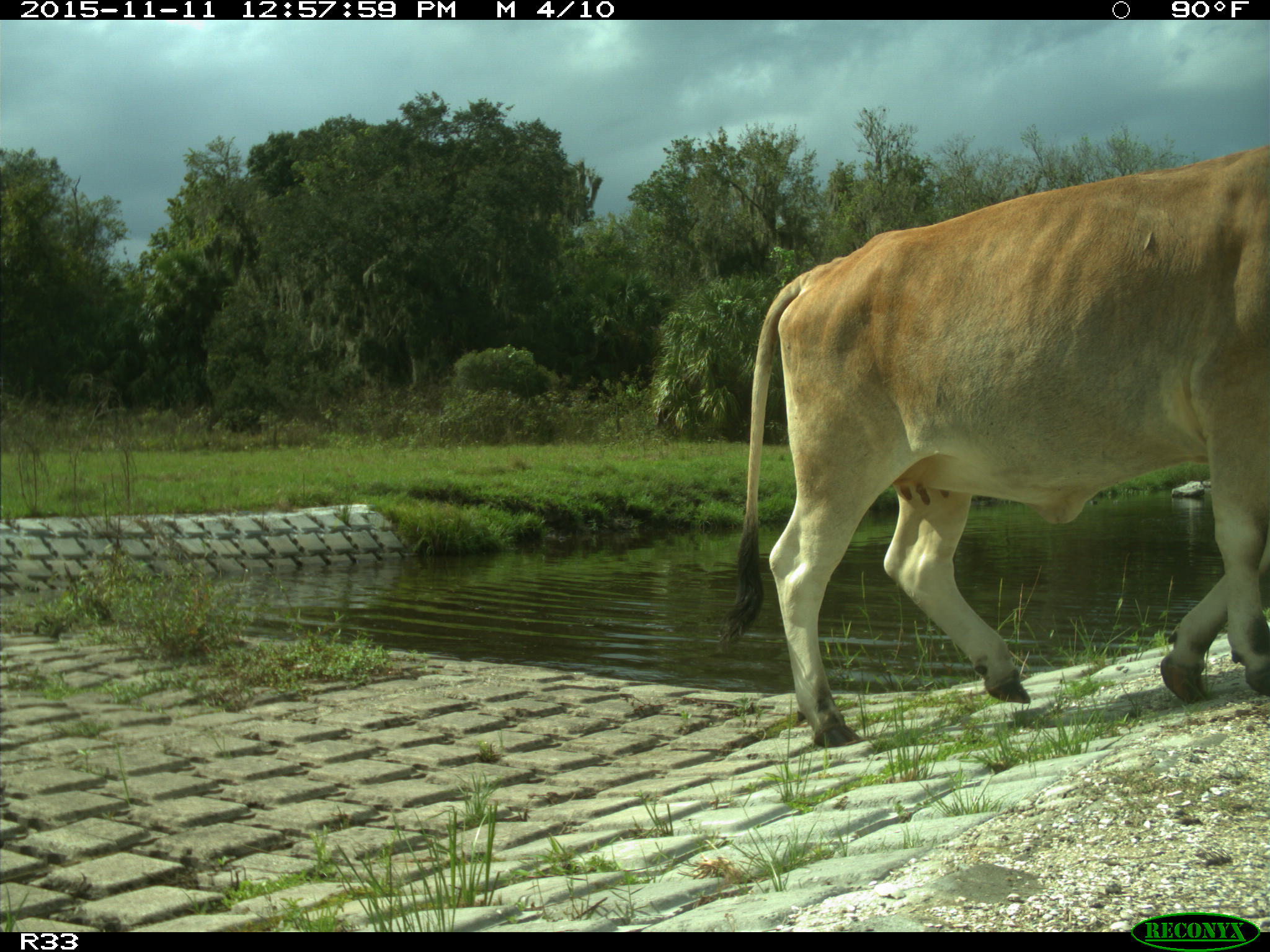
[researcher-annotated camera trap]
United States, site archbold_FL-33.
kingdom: Animalia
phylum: Chordata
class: Mammalia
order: Artiodactyla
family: Bovidae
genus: Bos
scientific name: Bos taurus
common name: domestic cow